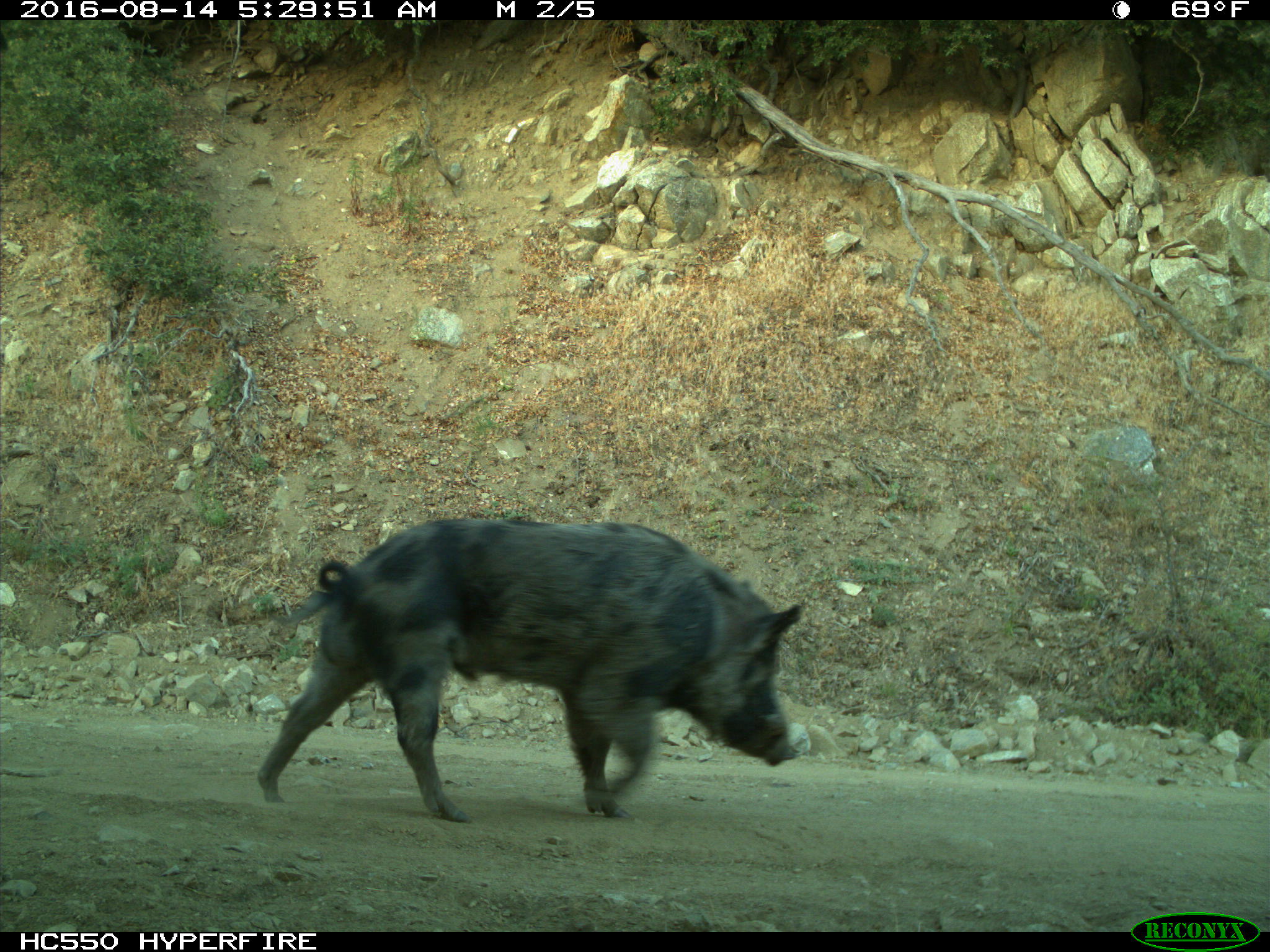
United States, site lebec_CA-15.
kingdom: Animalia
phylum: Chordata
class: Mammalia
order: Artiodactyla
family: Suidae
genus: Sus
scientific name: Sus scrofa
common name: wild boar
Sus scrofa (wild boar).